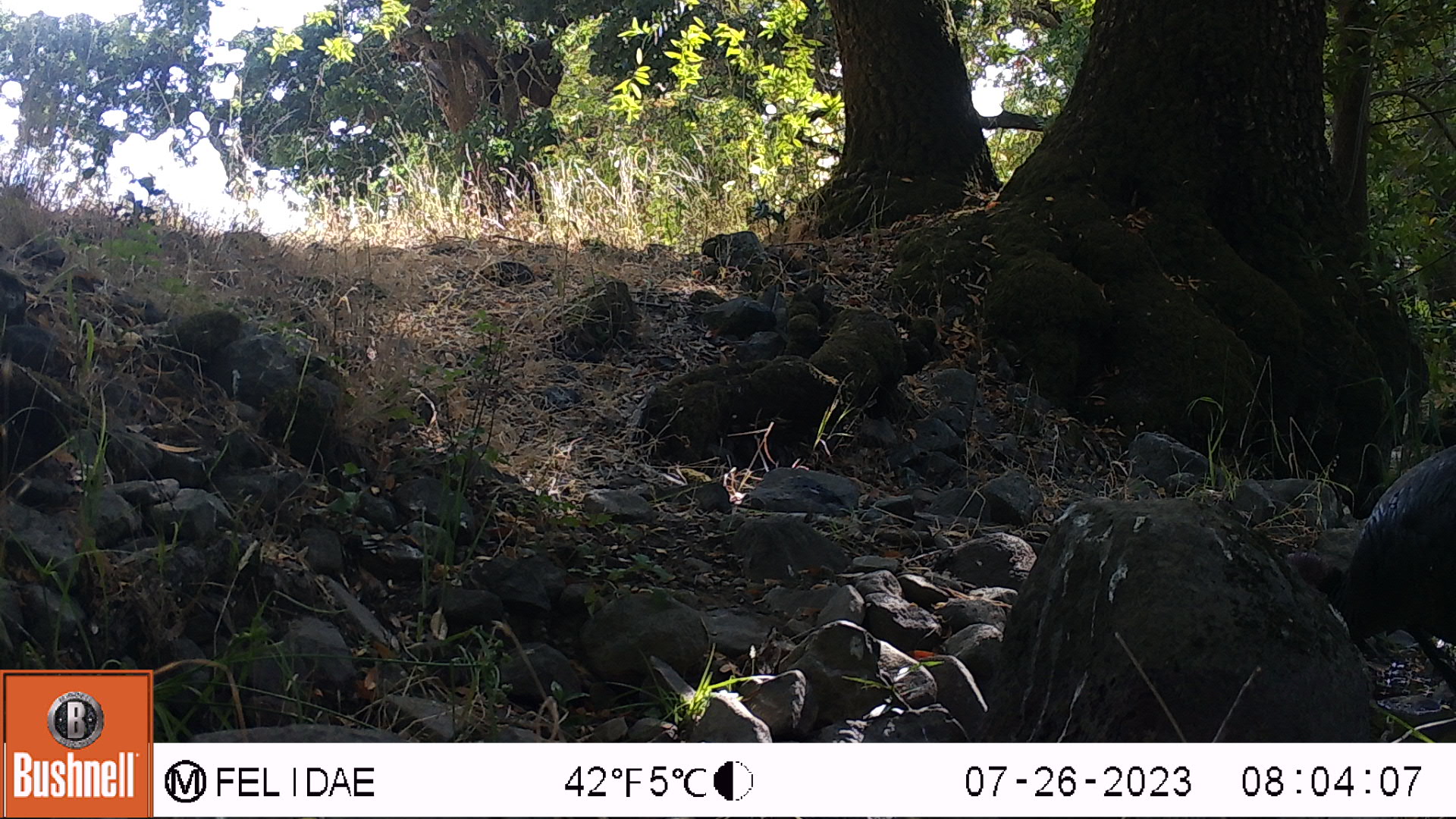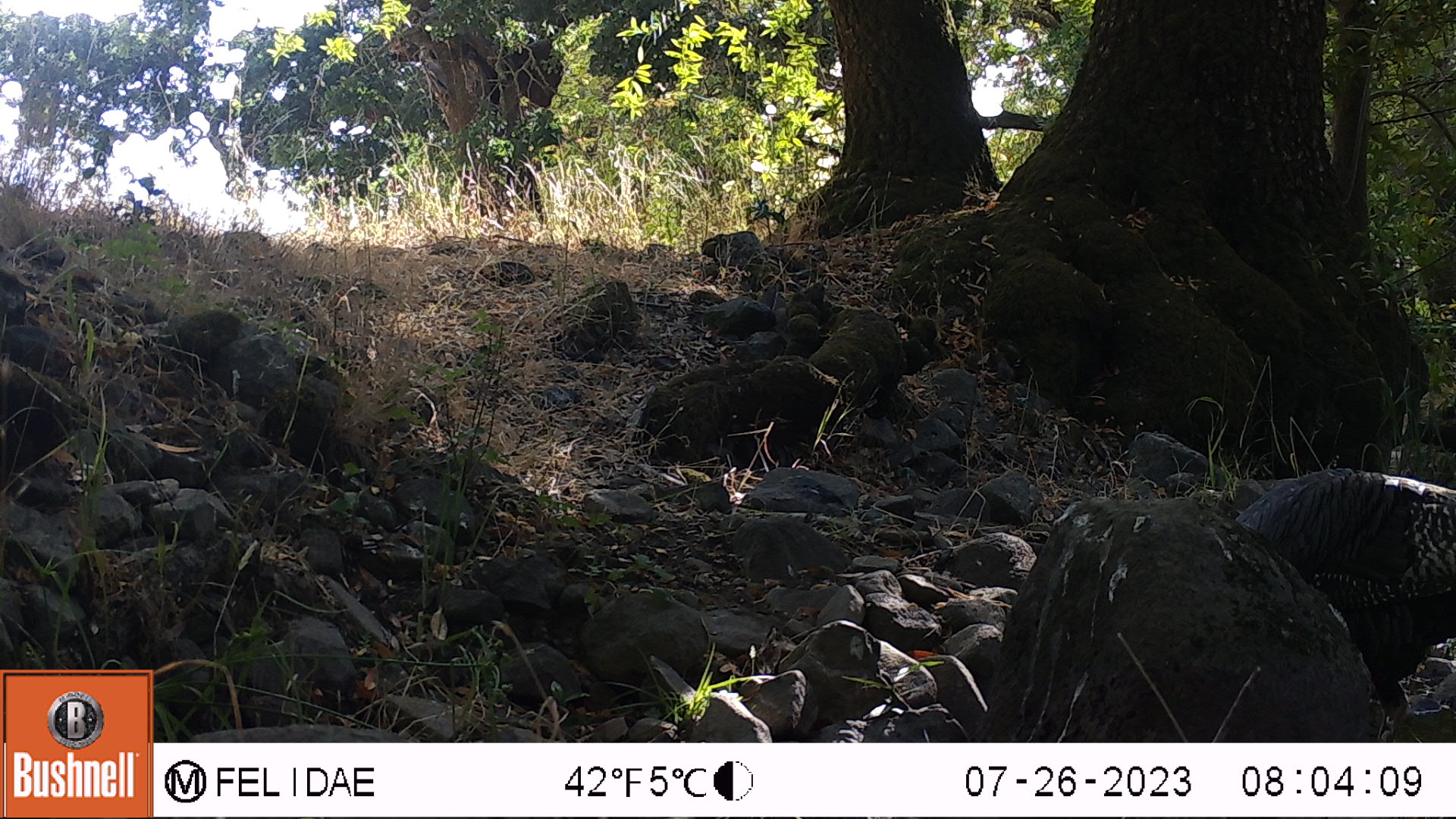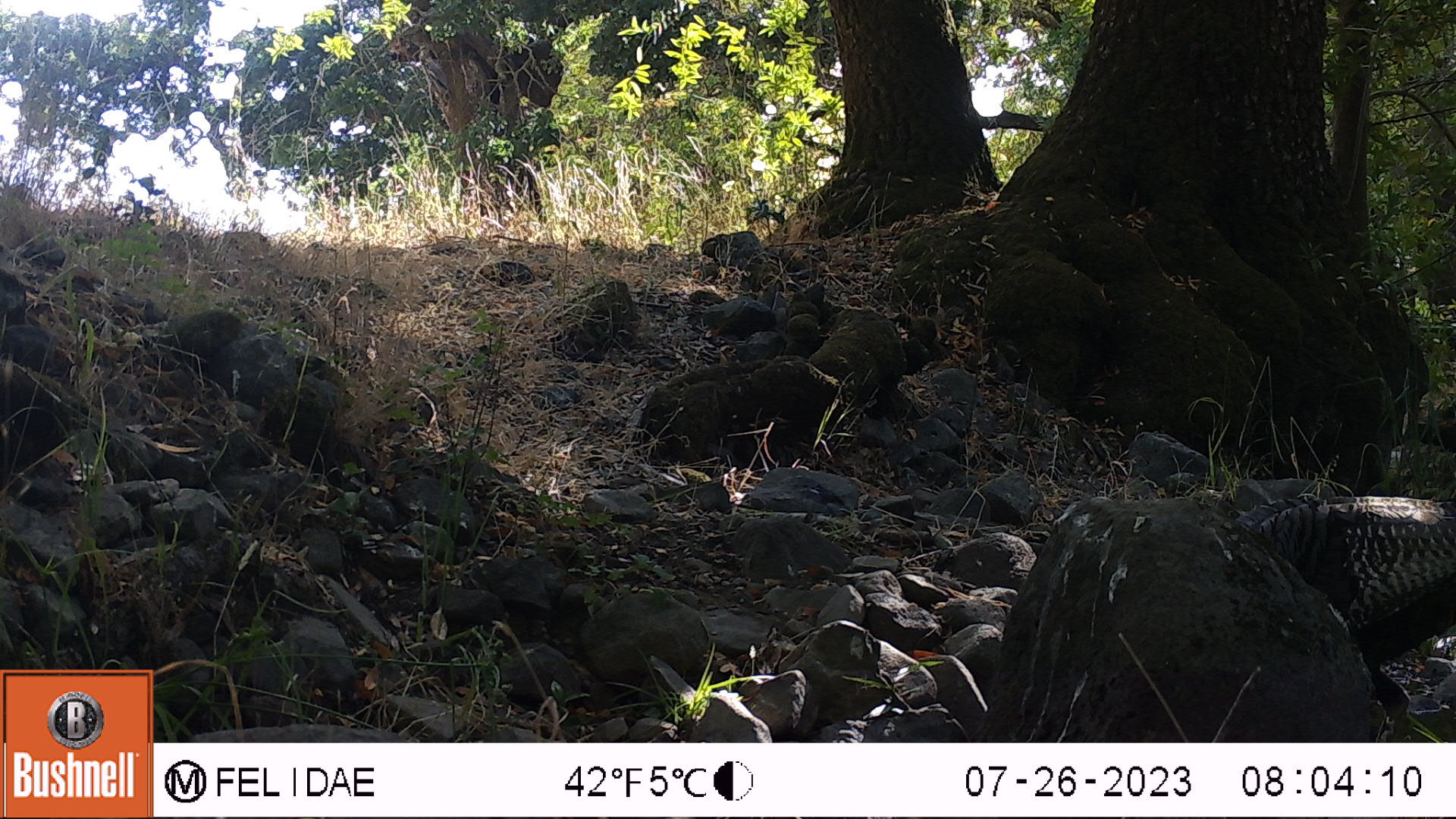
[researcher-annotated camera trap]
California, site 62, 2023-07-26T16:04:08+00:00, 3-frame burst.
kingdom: Animalia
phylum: Chordata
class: Aves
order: Galliformes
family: Phasianidae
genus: Meleagris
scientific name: Meleagris gallopavo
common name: turkey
Turkey (Meleagris gallopavo).